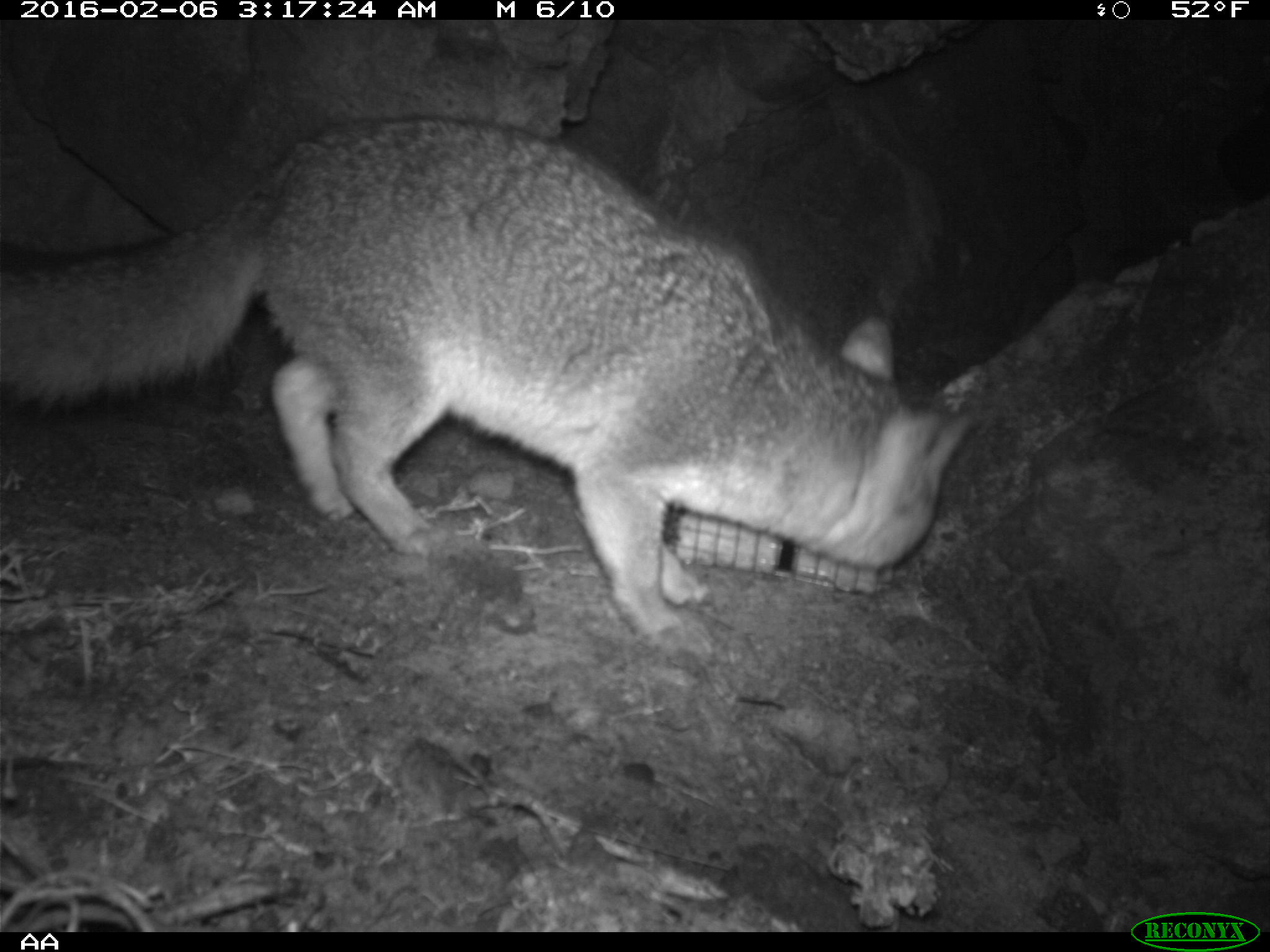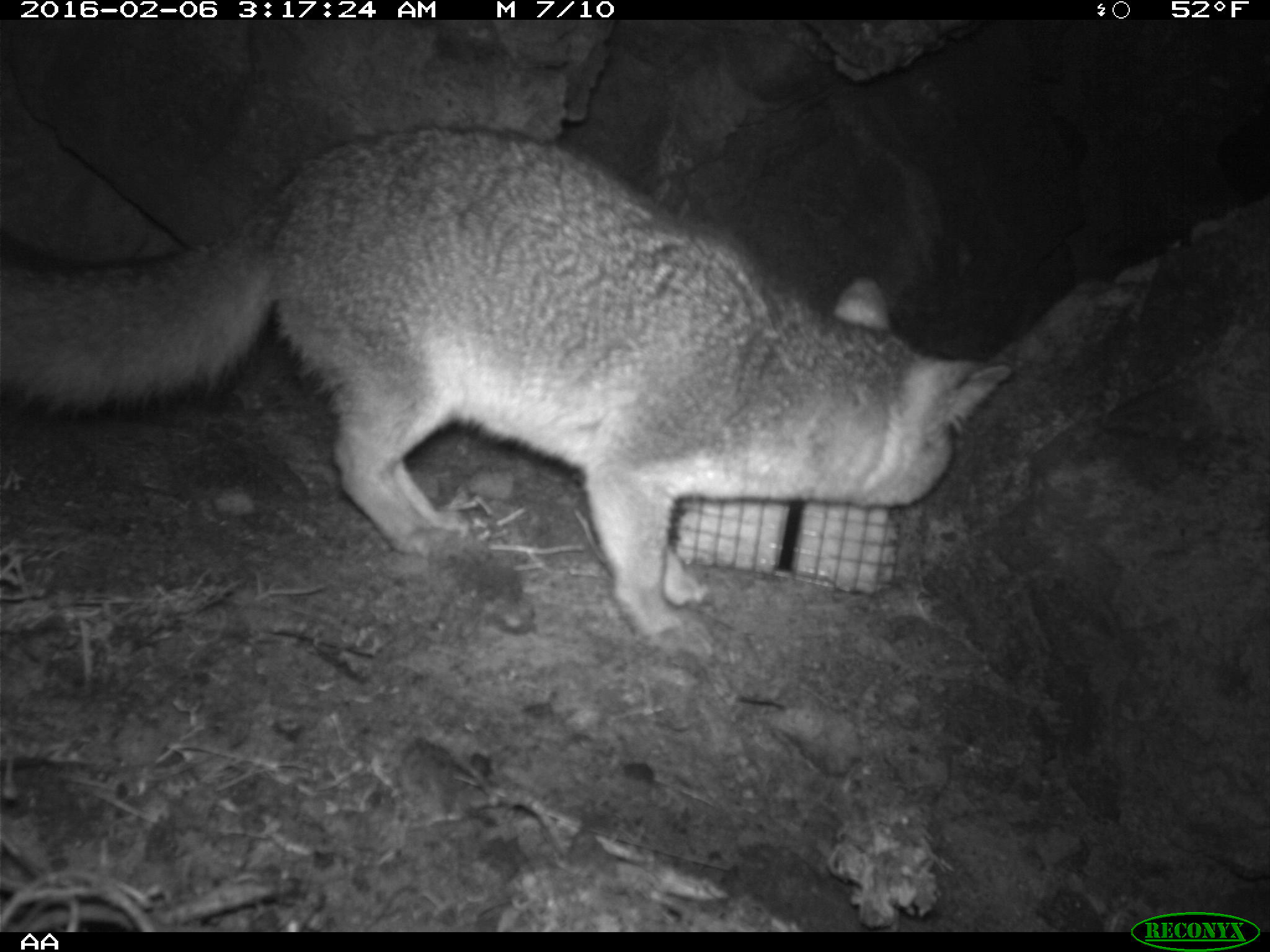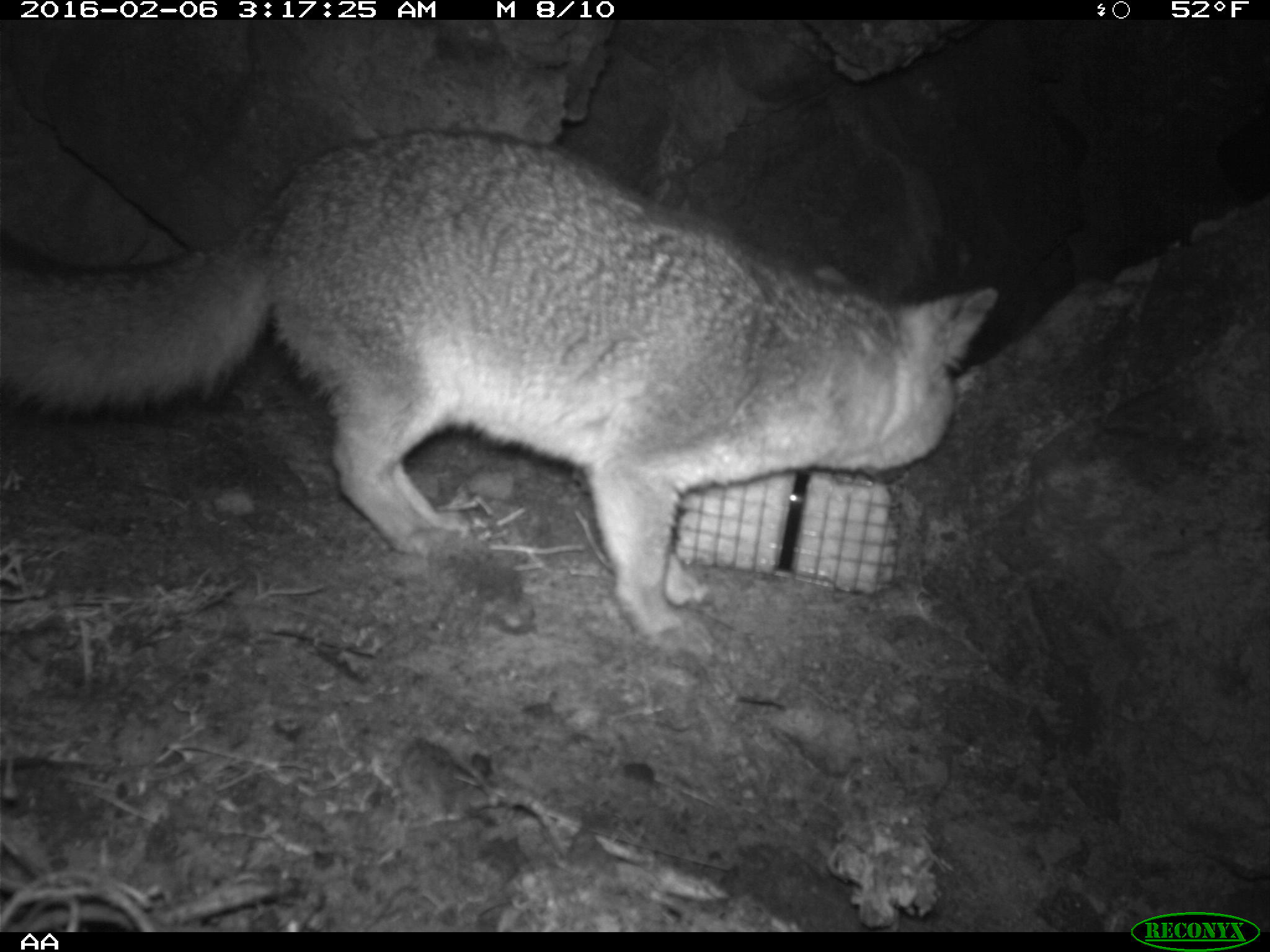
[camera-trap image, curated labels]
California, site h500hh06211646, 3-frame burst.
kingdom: Animalia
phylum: Chordata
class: Mammalia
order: Carnivora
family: Canidae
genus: Urocyon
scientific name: Urocyon littoralis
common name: island fox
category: fox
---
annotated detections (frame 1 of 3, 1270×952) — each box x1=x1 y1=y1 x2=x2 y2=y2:
fox: x1=0 y1=111 x2=977 y2=661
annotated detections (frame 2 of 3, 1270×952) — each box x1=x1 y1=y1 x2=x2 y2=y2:
fox: x1=0 y1=123 x2=1016 y2=655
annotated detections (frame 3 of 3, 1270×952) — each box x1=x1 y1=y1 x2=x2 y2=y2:
fox: x1=0 y1=128 x2=997 y2=655